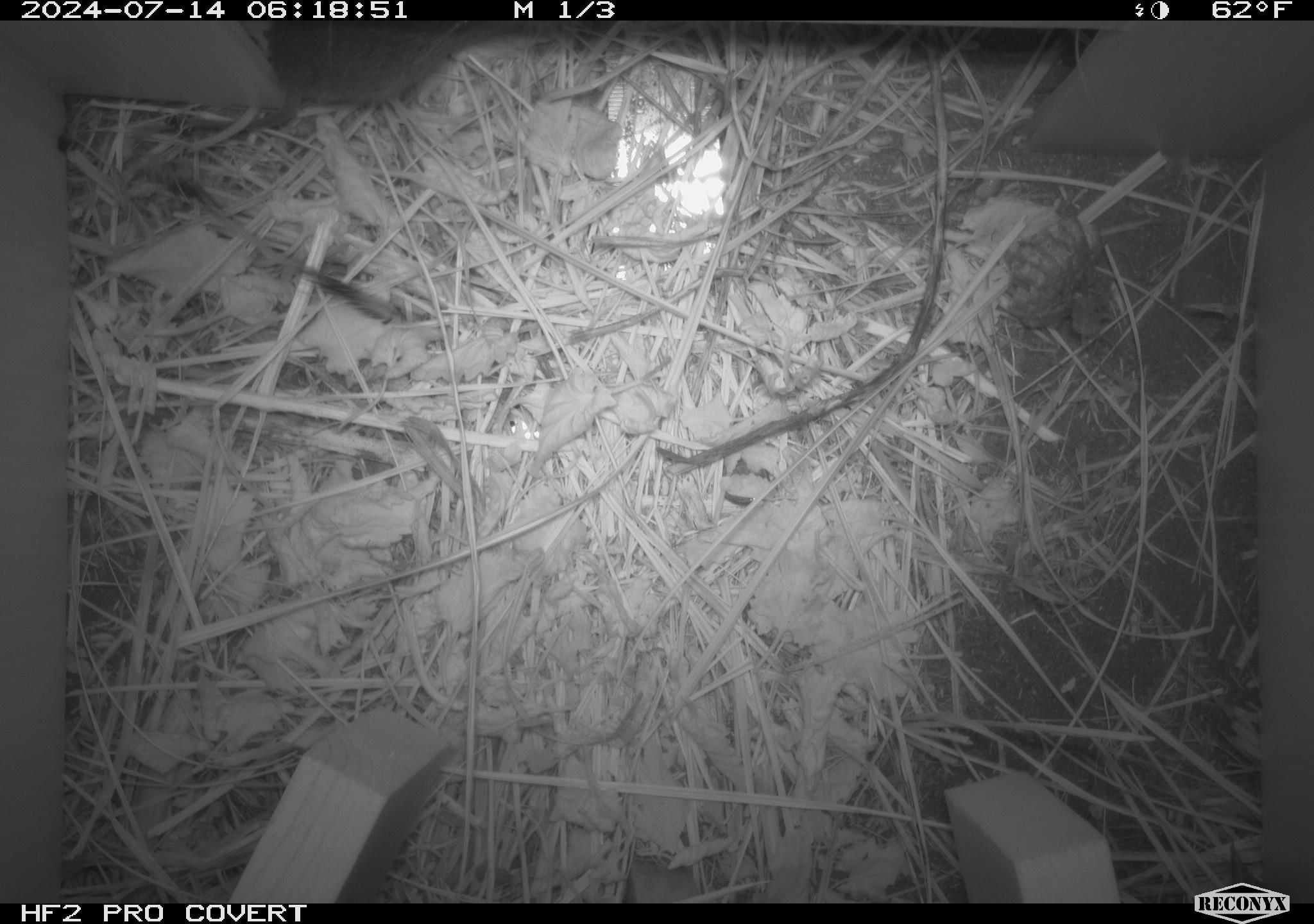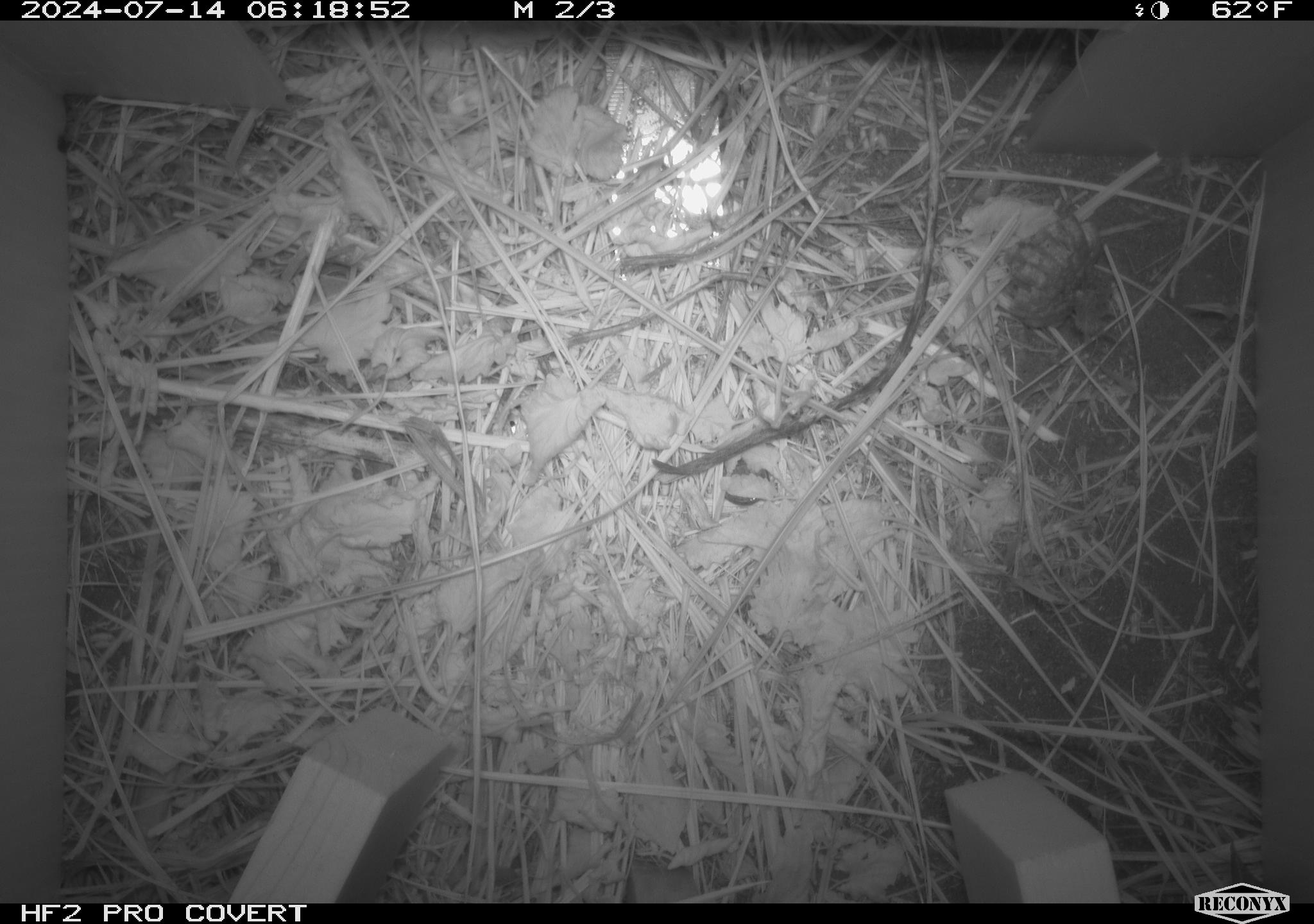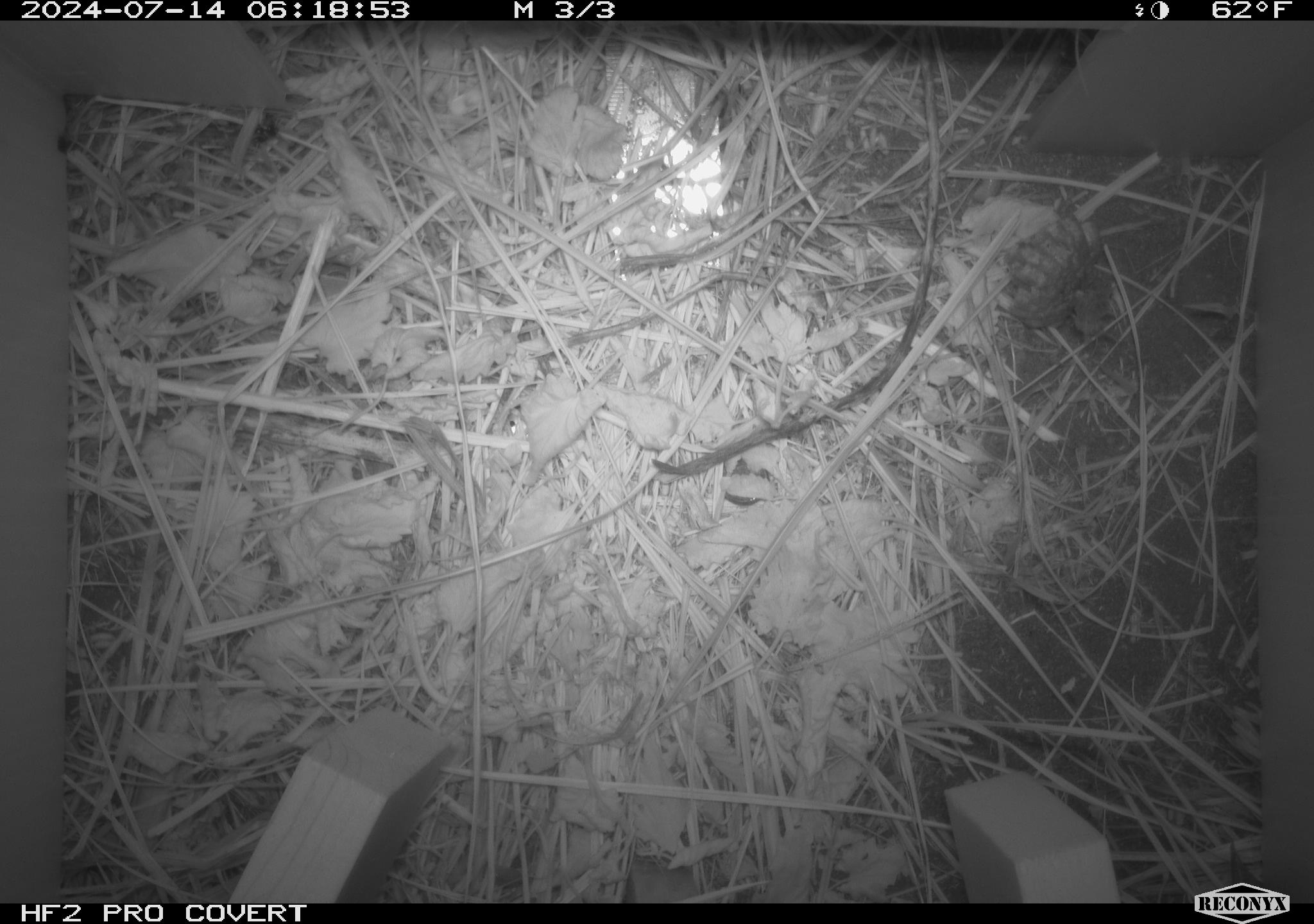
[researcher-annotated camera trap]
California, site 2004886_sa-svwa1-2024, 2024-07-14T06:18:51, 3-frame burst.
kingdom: Animalia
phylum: Chordata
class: Mammalia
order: Rodentia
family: Cricetidae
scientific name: Arvicolinae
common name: voles, lemmings, and muskrats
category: arvicolinae subfamily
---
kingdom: Animalia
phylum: Arthropoda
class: Insecta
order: Hymenoptera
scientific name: Hymenoptera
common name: ants, bees, wasps, and sawflies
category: hymenoptera order